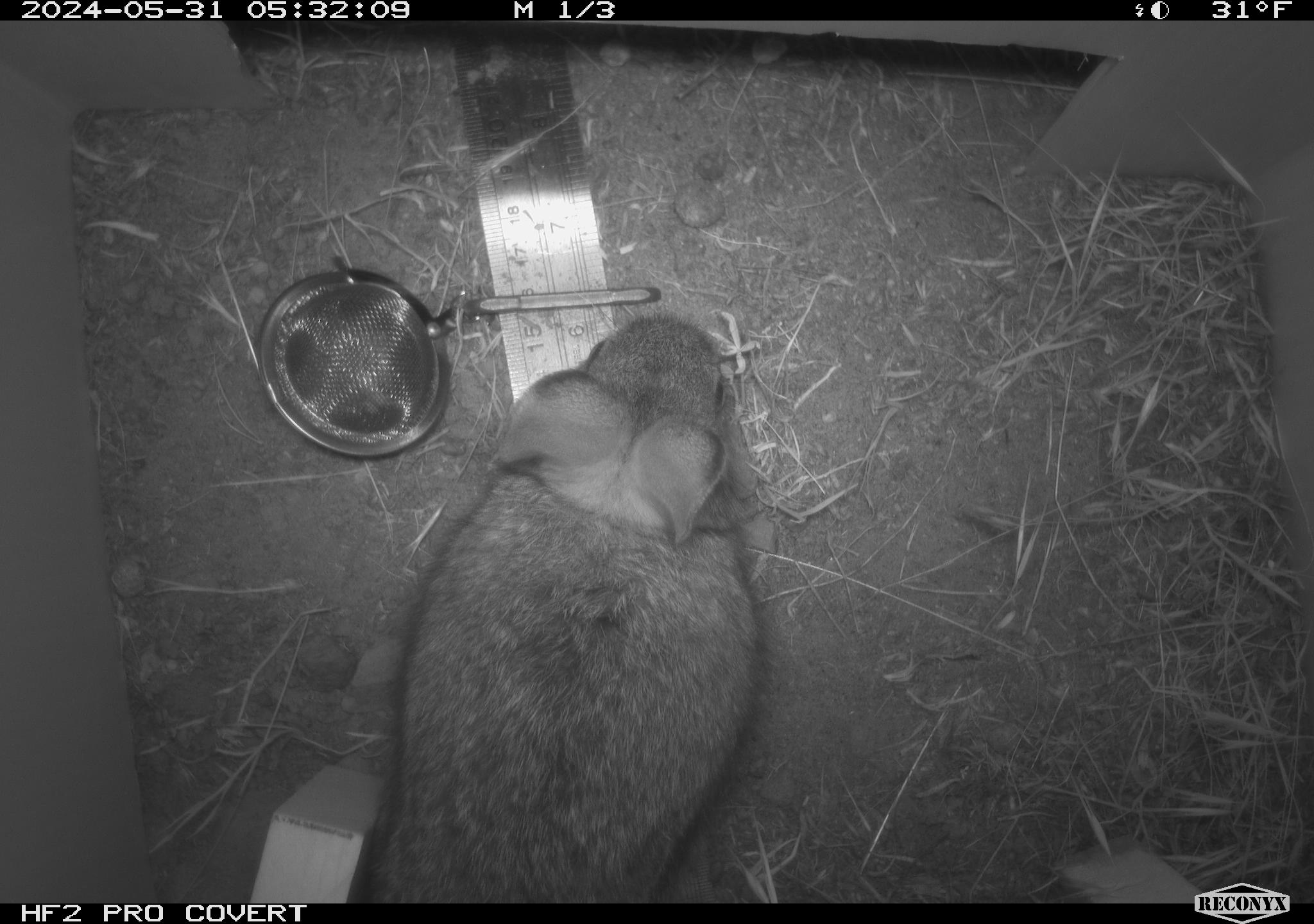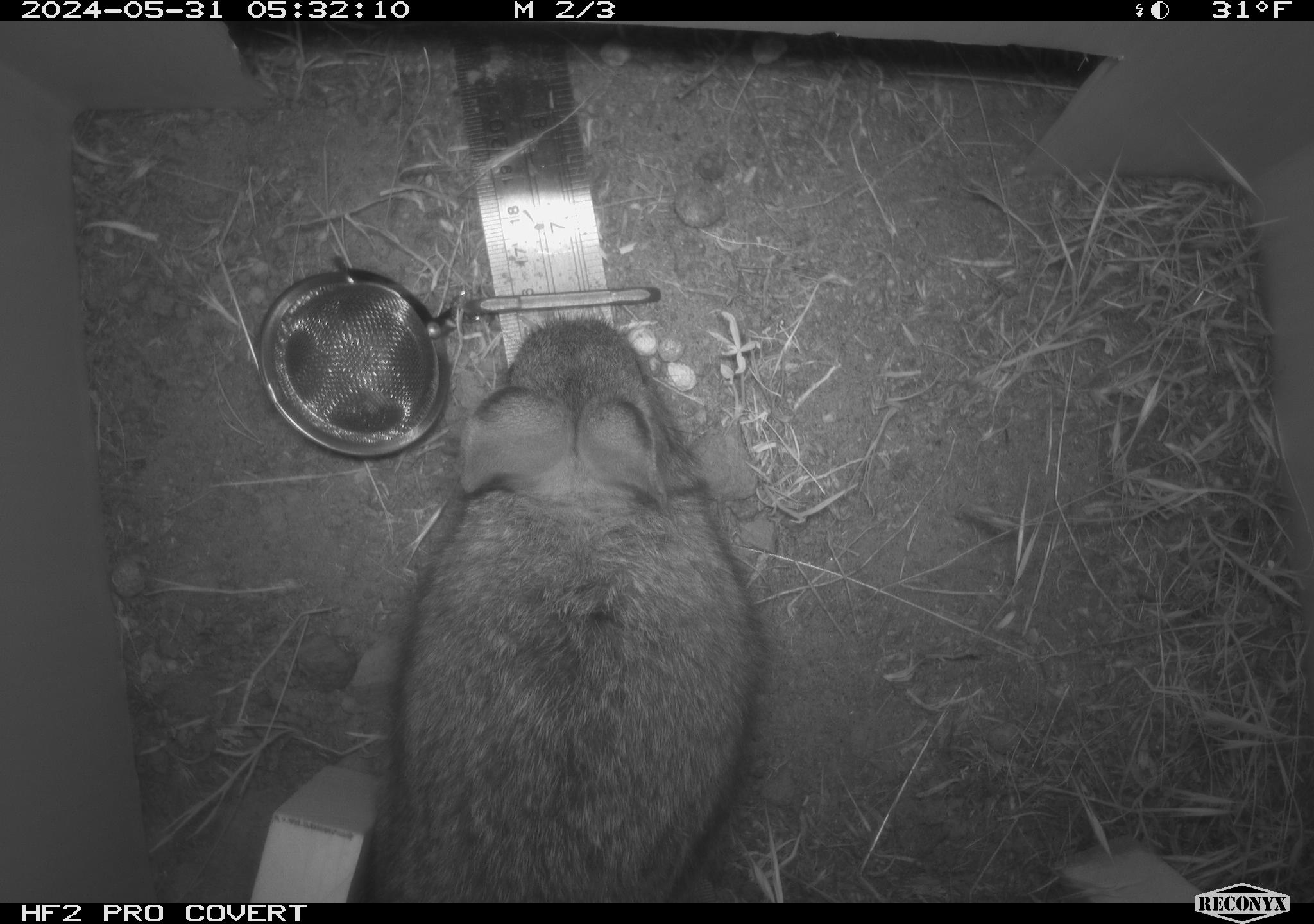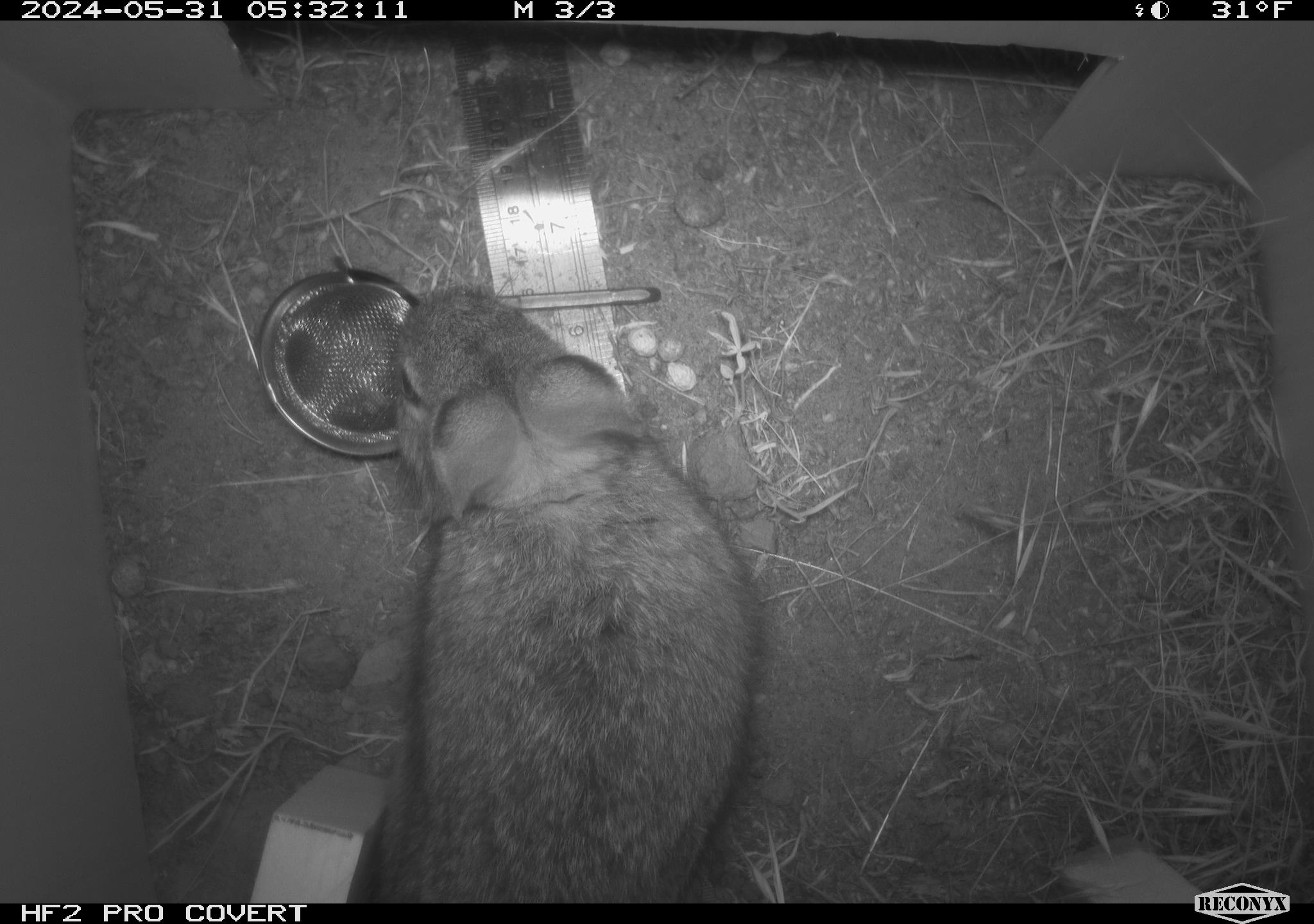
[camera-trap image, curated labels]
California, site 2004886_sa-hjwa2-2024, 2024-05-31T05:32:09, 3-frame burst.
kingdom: Animalia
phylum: Chordata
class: Mammalia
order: Lagomorpha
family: Leporidae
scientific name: Leporidae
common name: rabbit or hare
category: rabbit and hare family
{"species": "rabbit and hare family (rabbit or hare) (Leporidae)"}